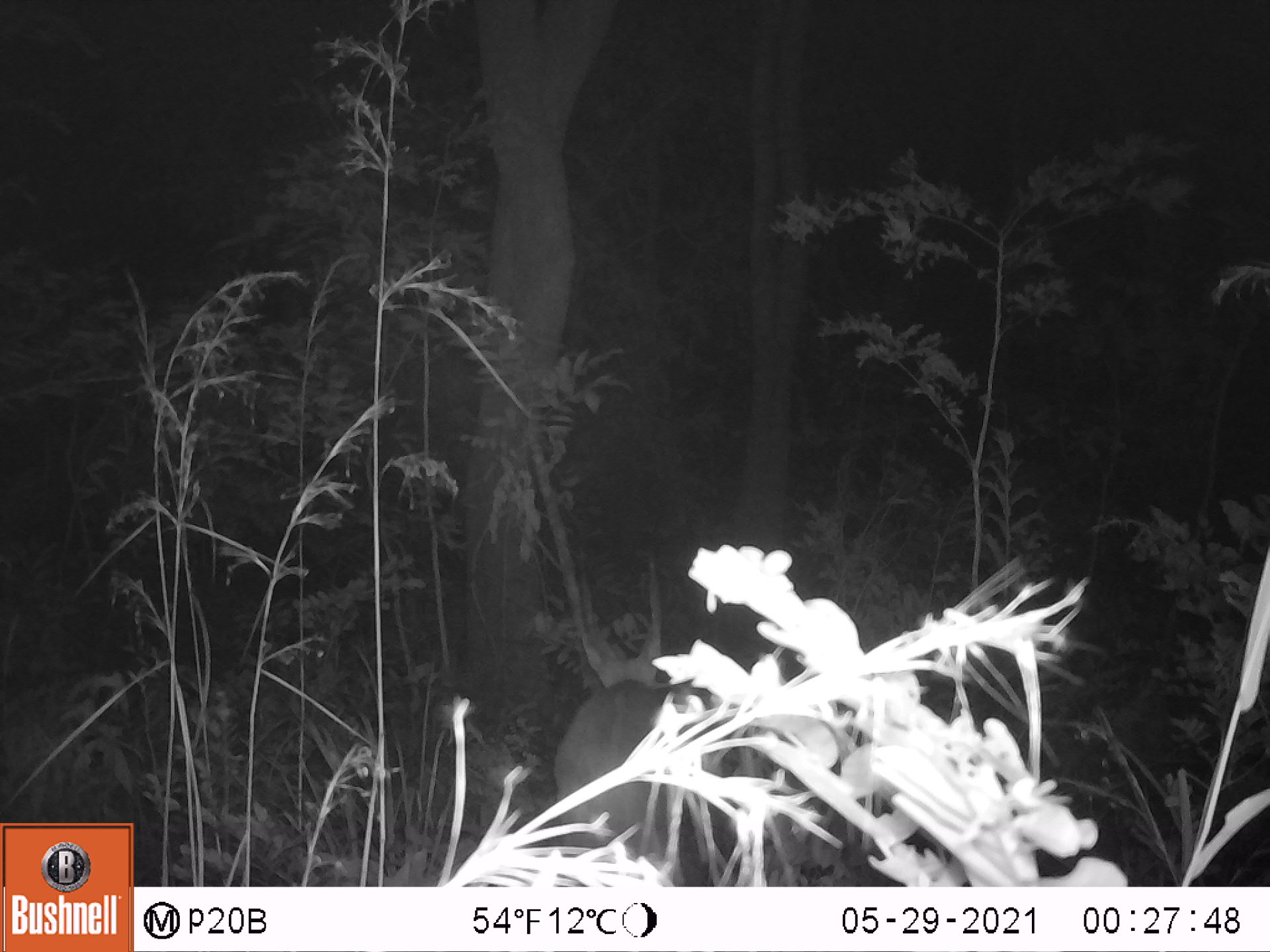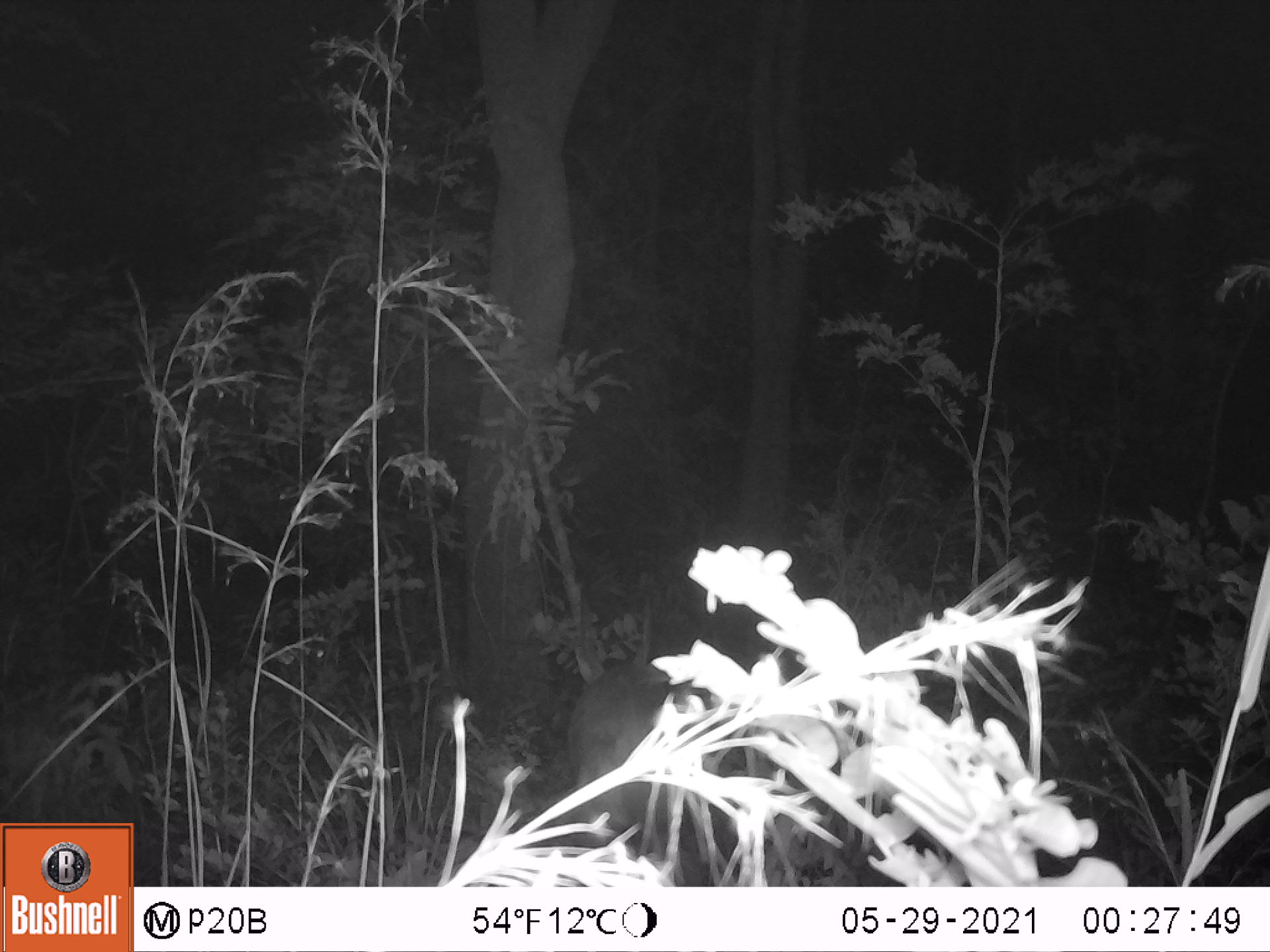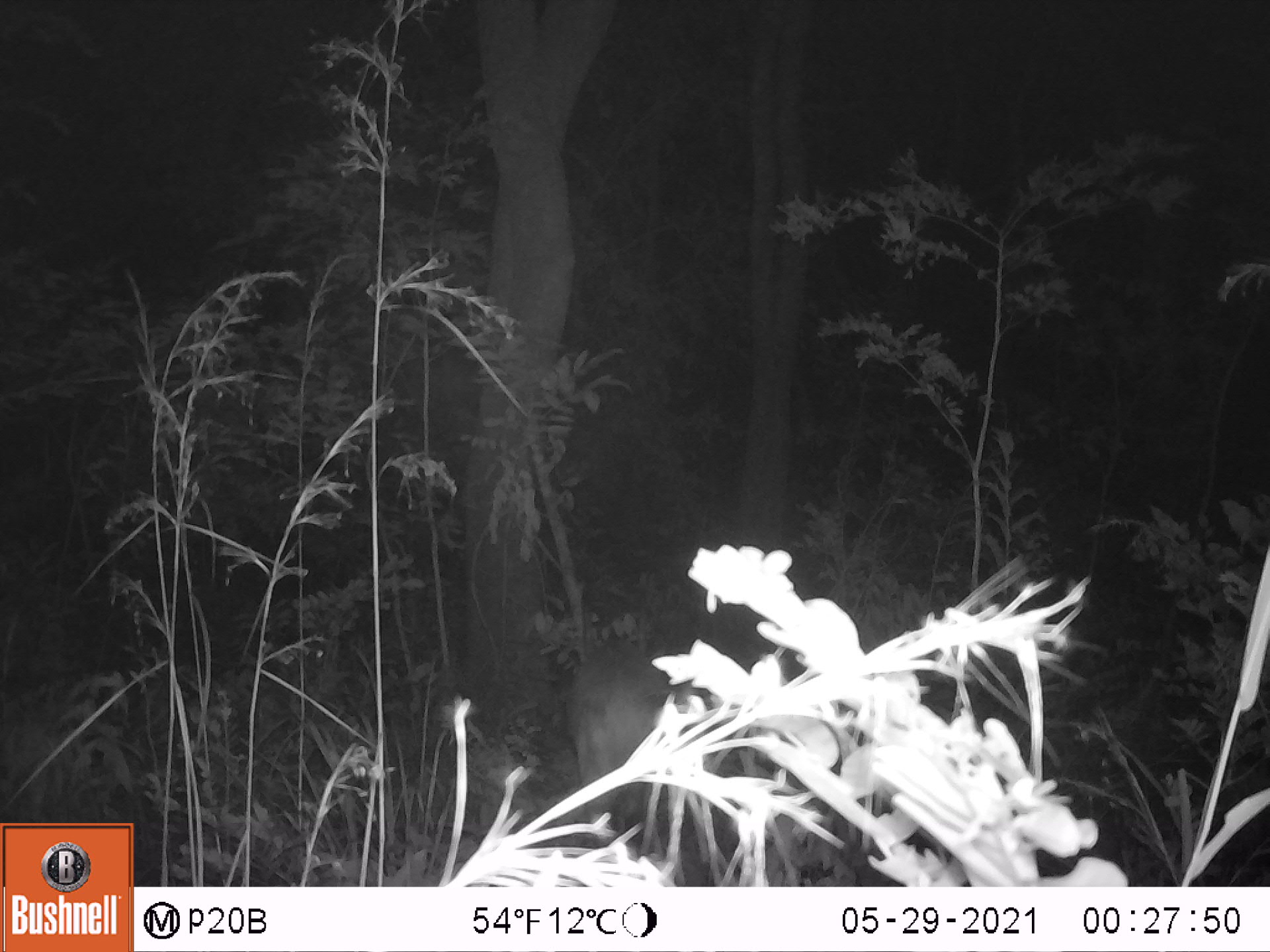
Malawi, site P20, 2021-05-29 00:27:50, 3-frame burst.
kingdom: Animalia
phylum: Chordata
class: Mammalia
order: Artiodactyla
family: Bovidae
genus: Tragelaphus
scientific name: Tragelaphus sylvaticus sylvaticus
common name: cape bushbuck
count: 1